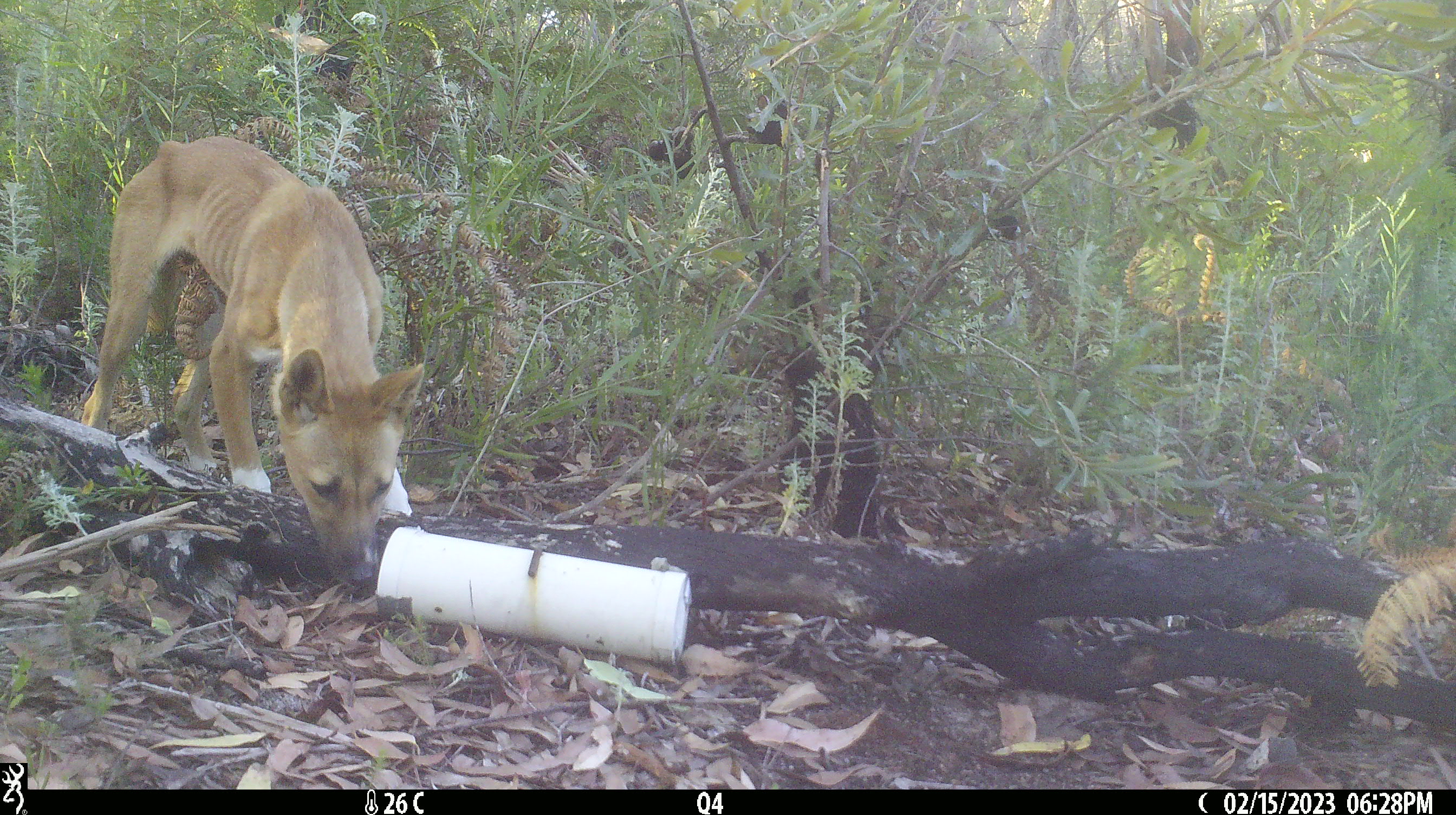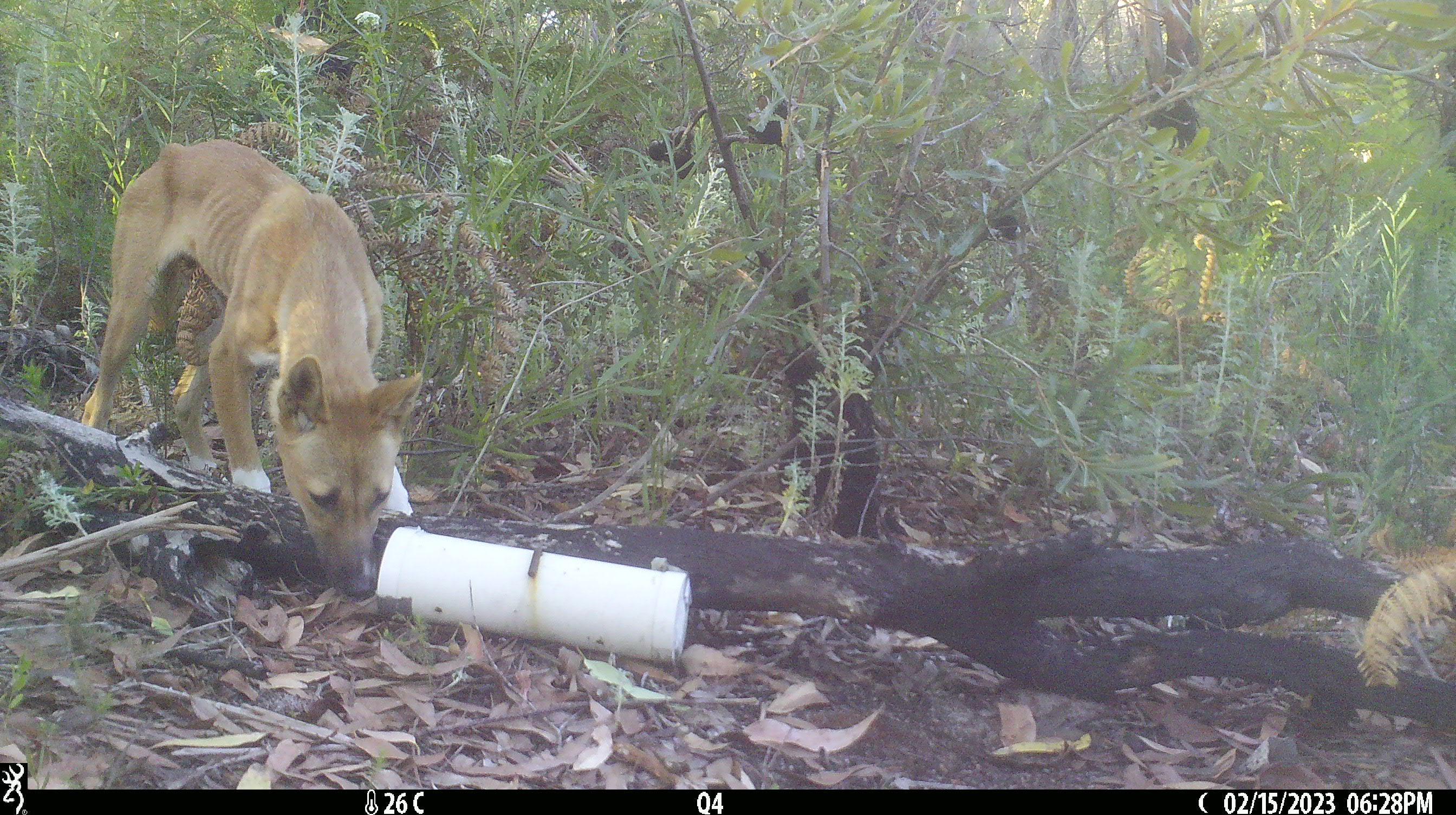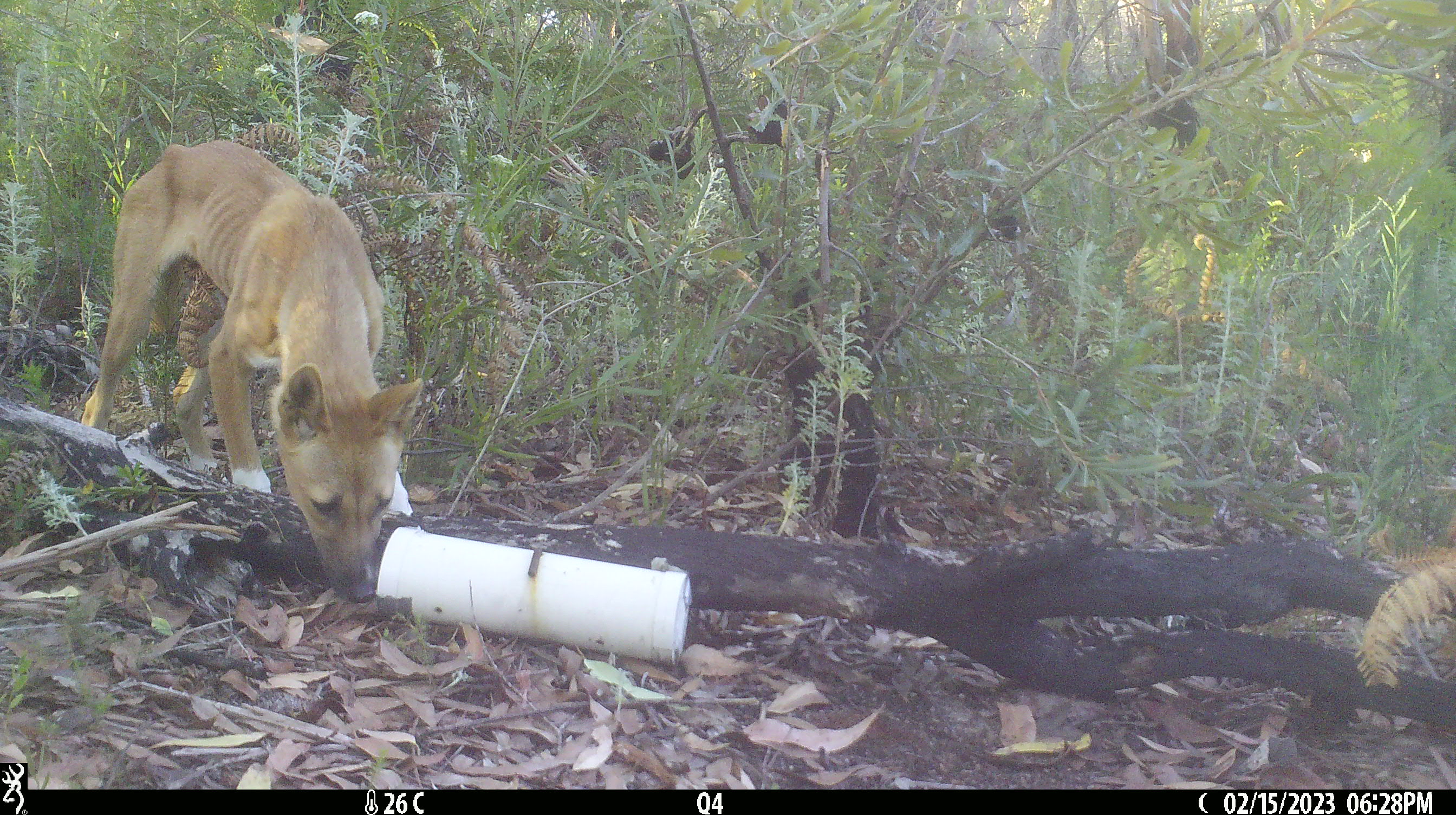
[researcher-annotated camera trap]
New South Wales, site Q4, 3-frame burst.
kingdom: Animalia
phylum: Chordata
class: Mammalia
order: Carnivora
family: Canidae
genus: Canis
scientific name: Canis familiaris dingo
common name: dingo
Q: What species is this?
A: Dingo (Canis familiaris dingo).